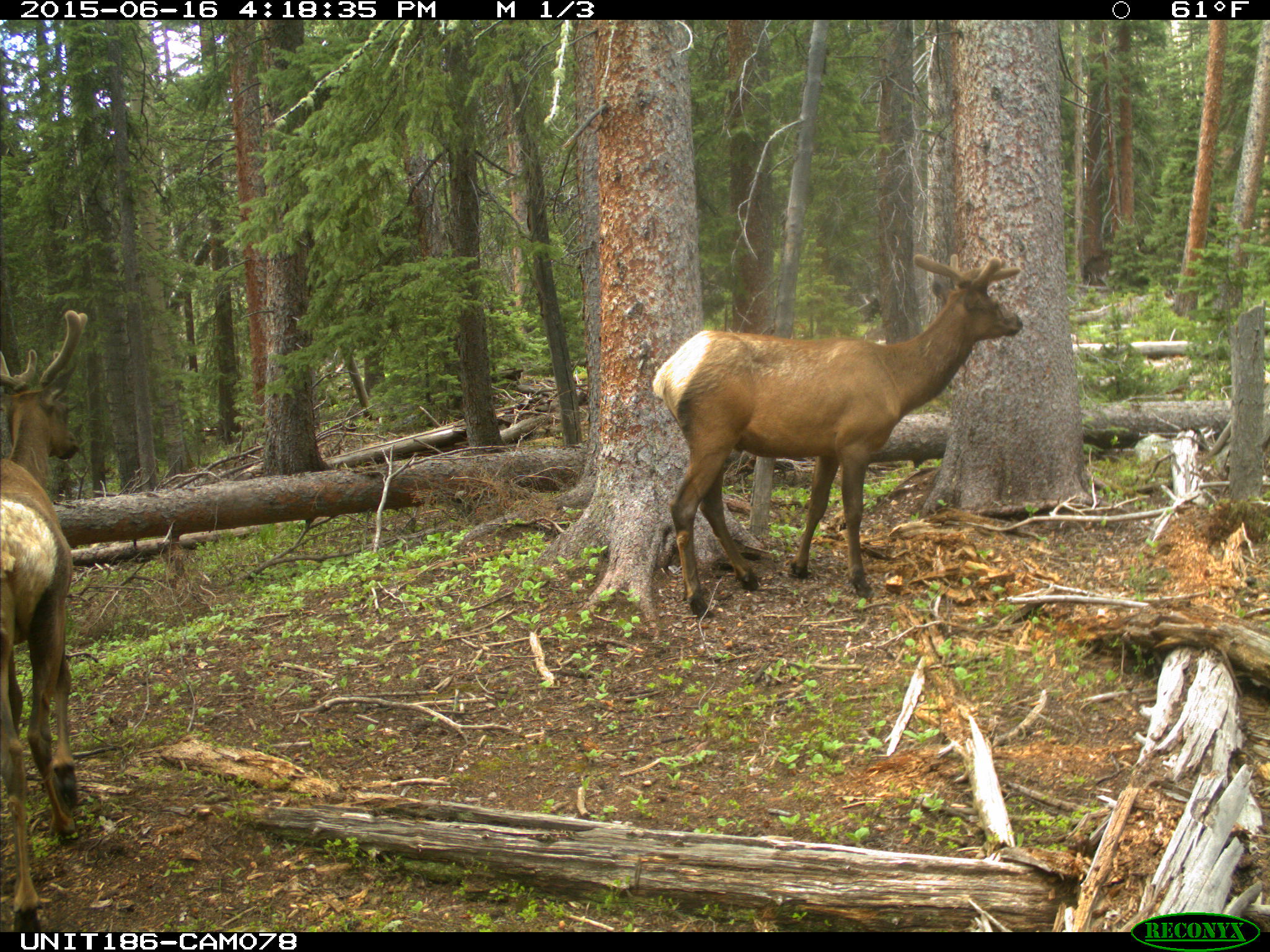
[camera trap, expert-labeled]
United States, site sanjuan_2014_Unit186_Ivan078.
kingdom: Animalia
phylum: Chordata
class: Mammalia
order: Artiodactyla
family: Cervidae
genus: Cervus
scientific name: Cervus elaphus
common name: red deer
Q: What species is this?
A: Cervus elaphus (red deer).